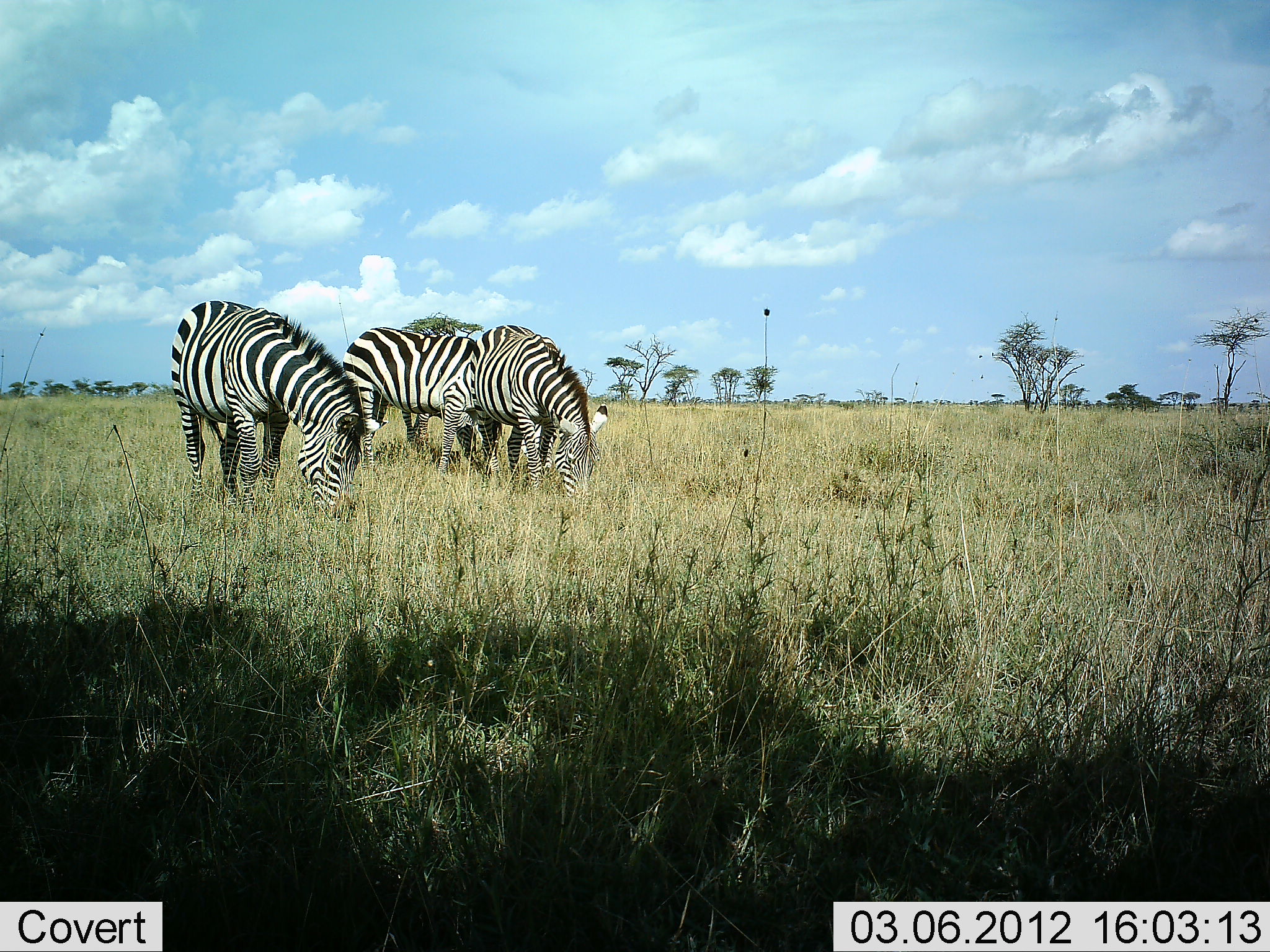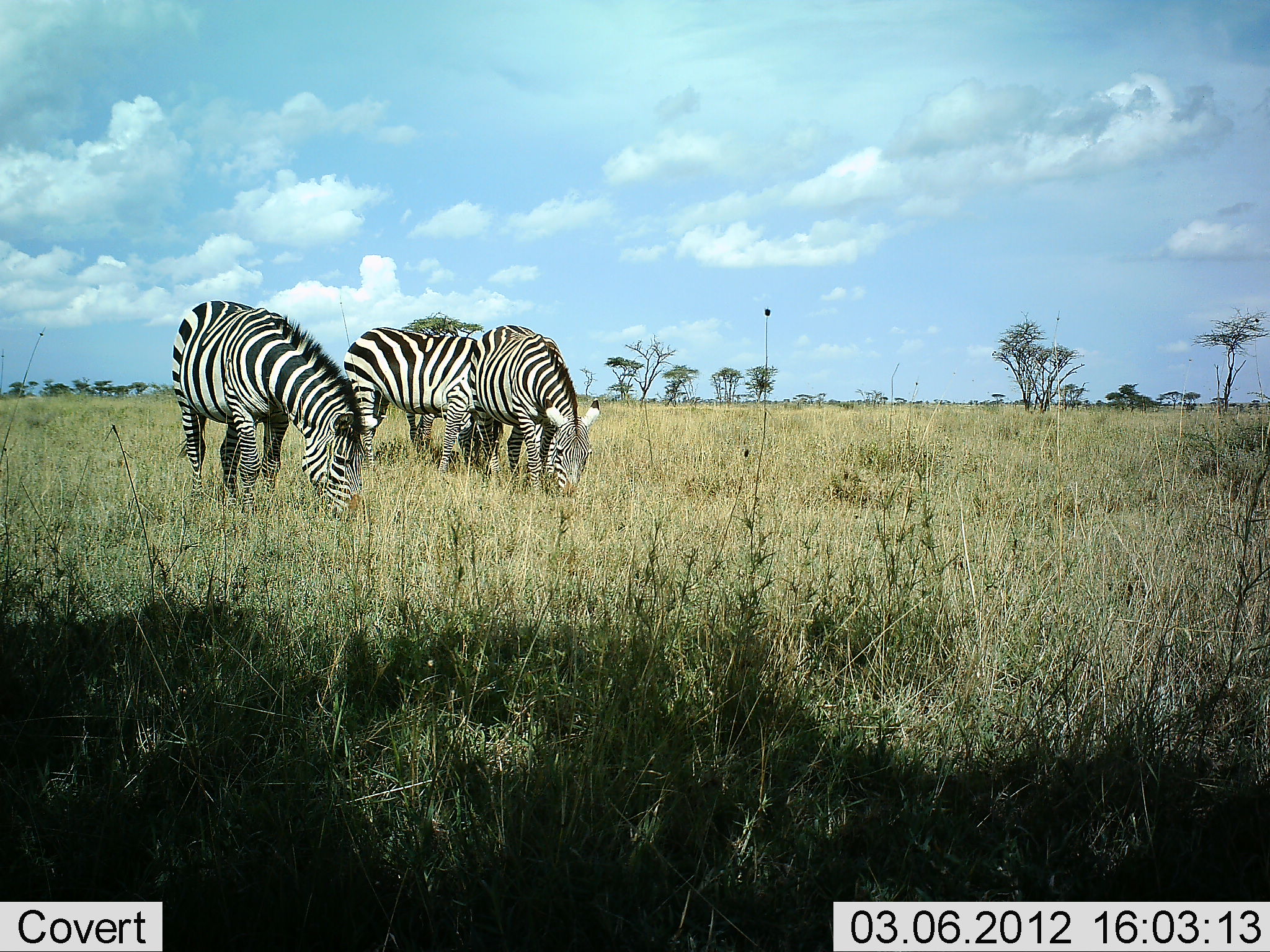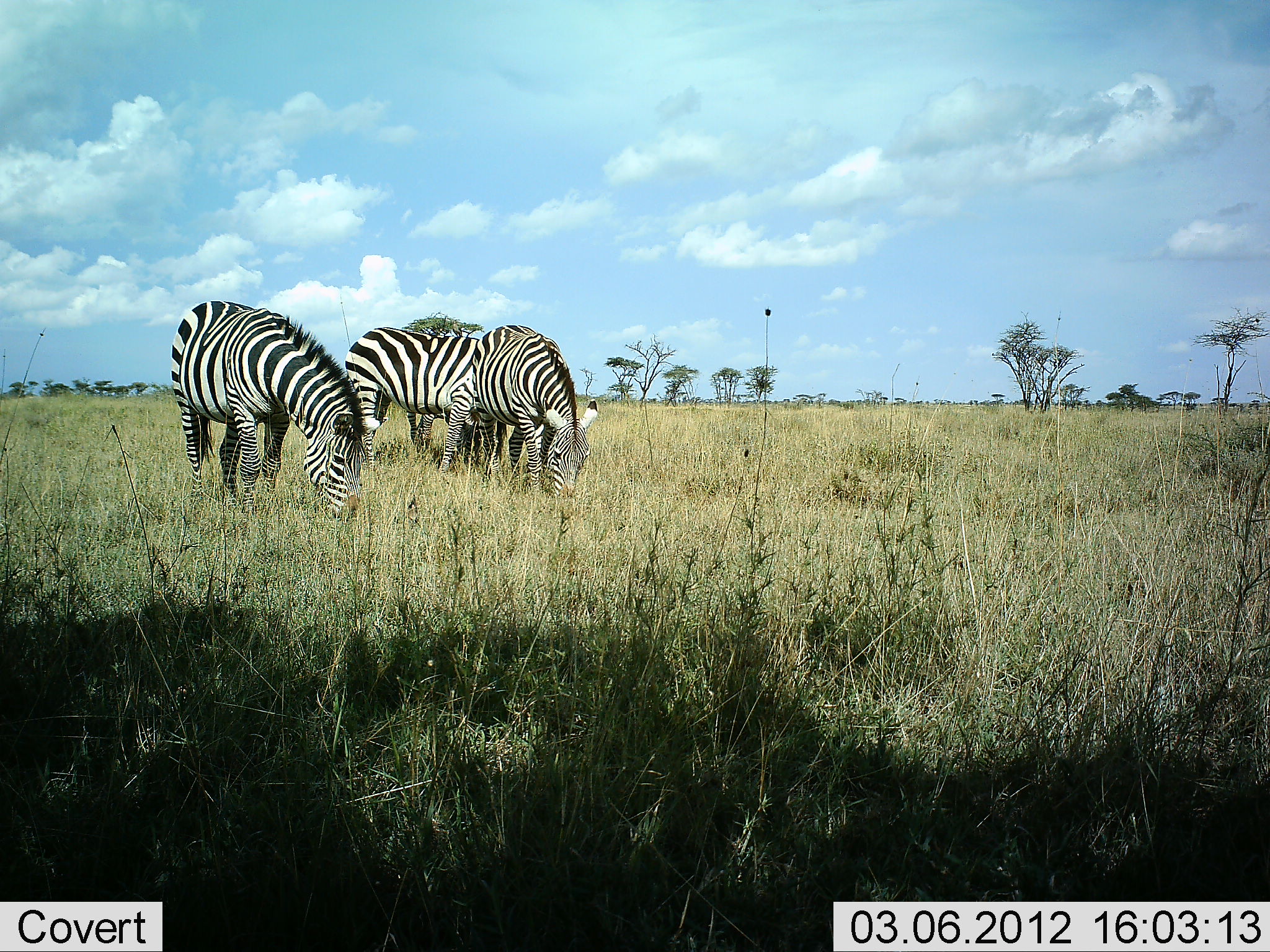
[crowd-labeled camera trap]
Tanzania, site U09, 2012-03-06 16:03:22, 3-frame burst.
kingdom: Animalia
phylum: Chordata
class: Mammalia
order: Perissodactyla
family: Equidae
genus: Equus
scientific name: Equus quagga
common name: plains zebra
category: zebra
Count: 3.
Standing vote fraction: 23%.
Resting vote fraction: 0%.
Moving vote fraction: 0%.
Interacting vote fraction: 0%.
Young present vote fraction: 0%.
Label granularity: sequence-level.